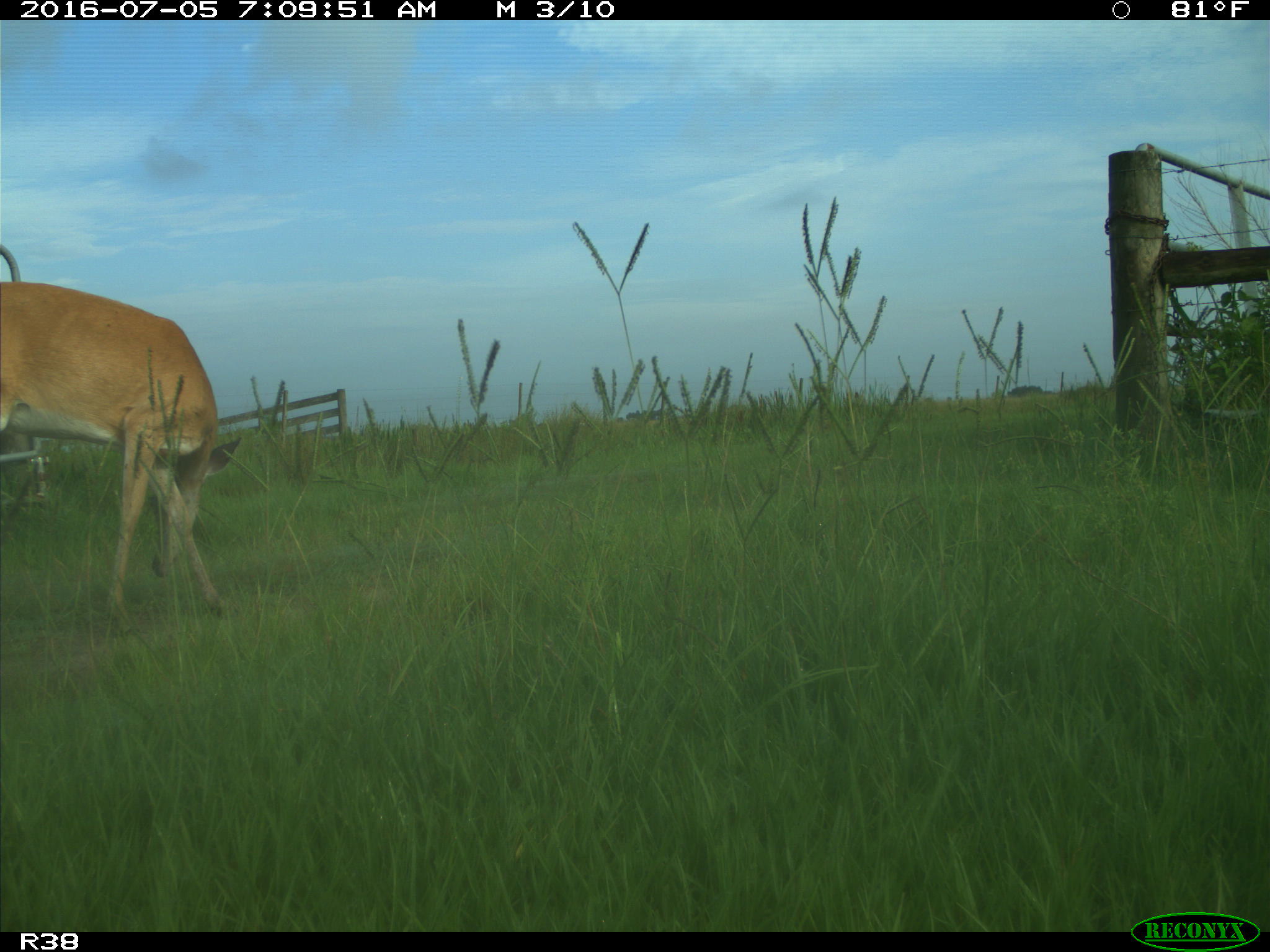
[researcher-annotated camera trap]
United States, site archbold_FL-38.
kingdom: Animalia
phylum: Chordata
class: Mammalia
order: Artiodactyla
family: Cervidae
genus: Odocoileus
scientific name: Odocoileus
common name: deer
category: unidentified deer